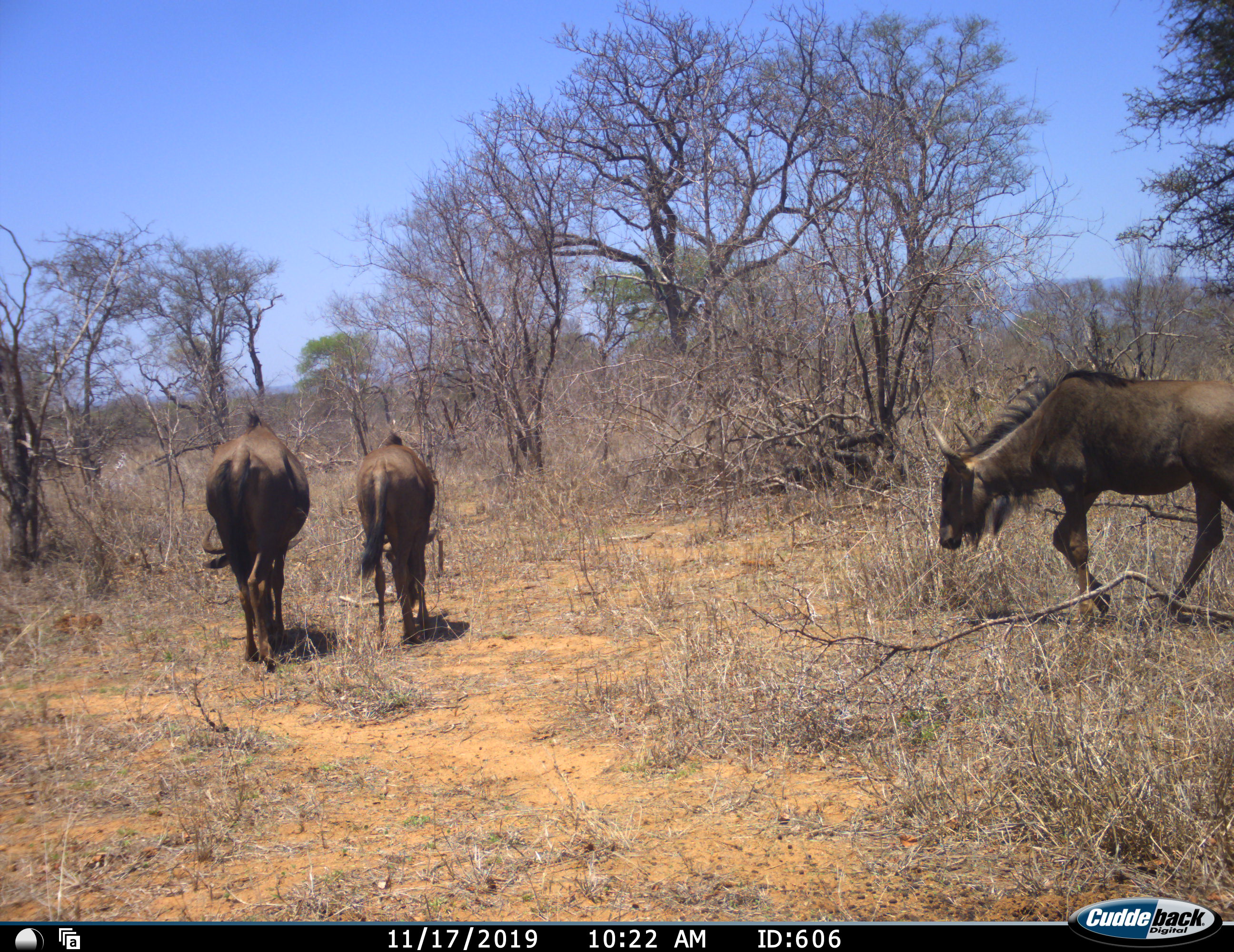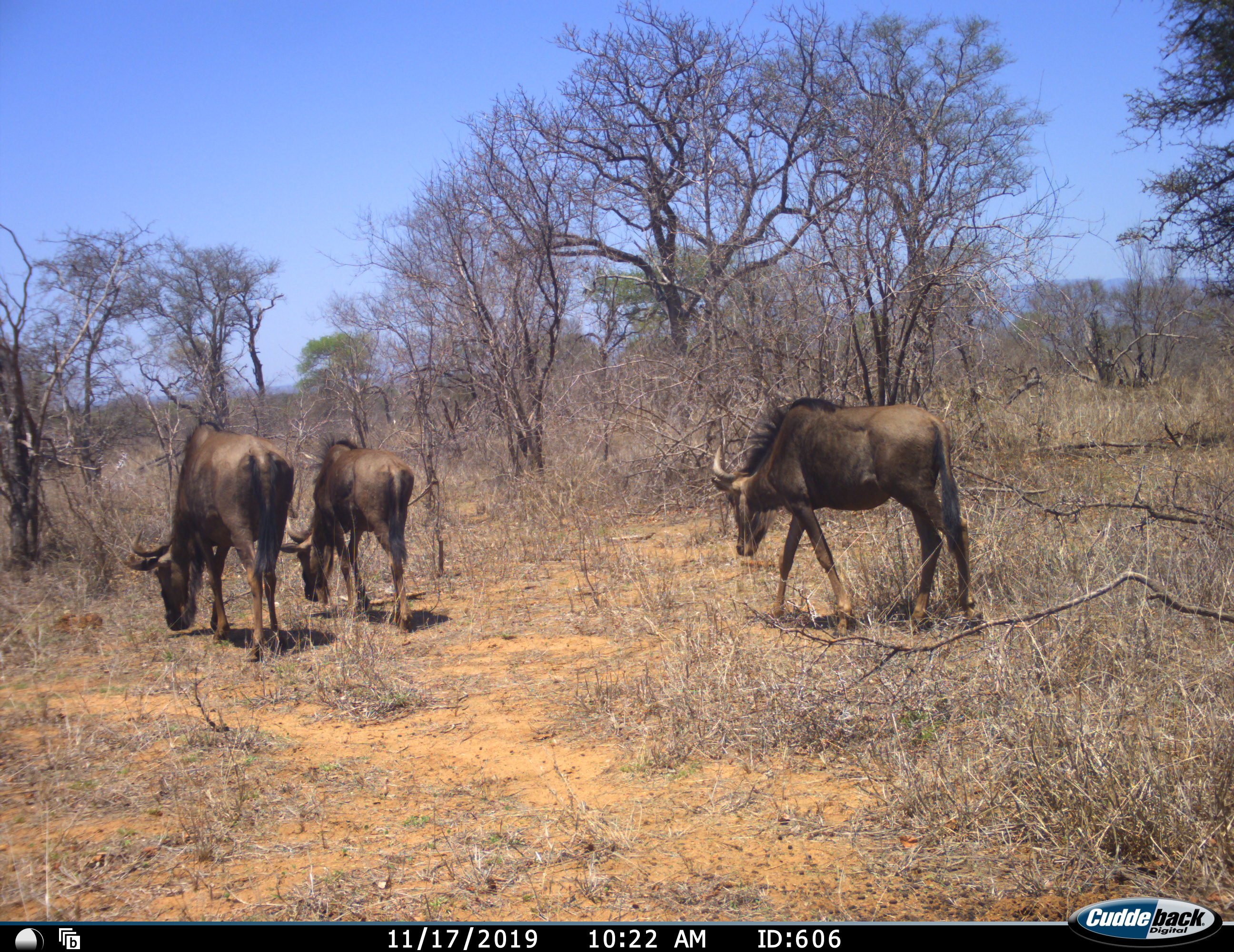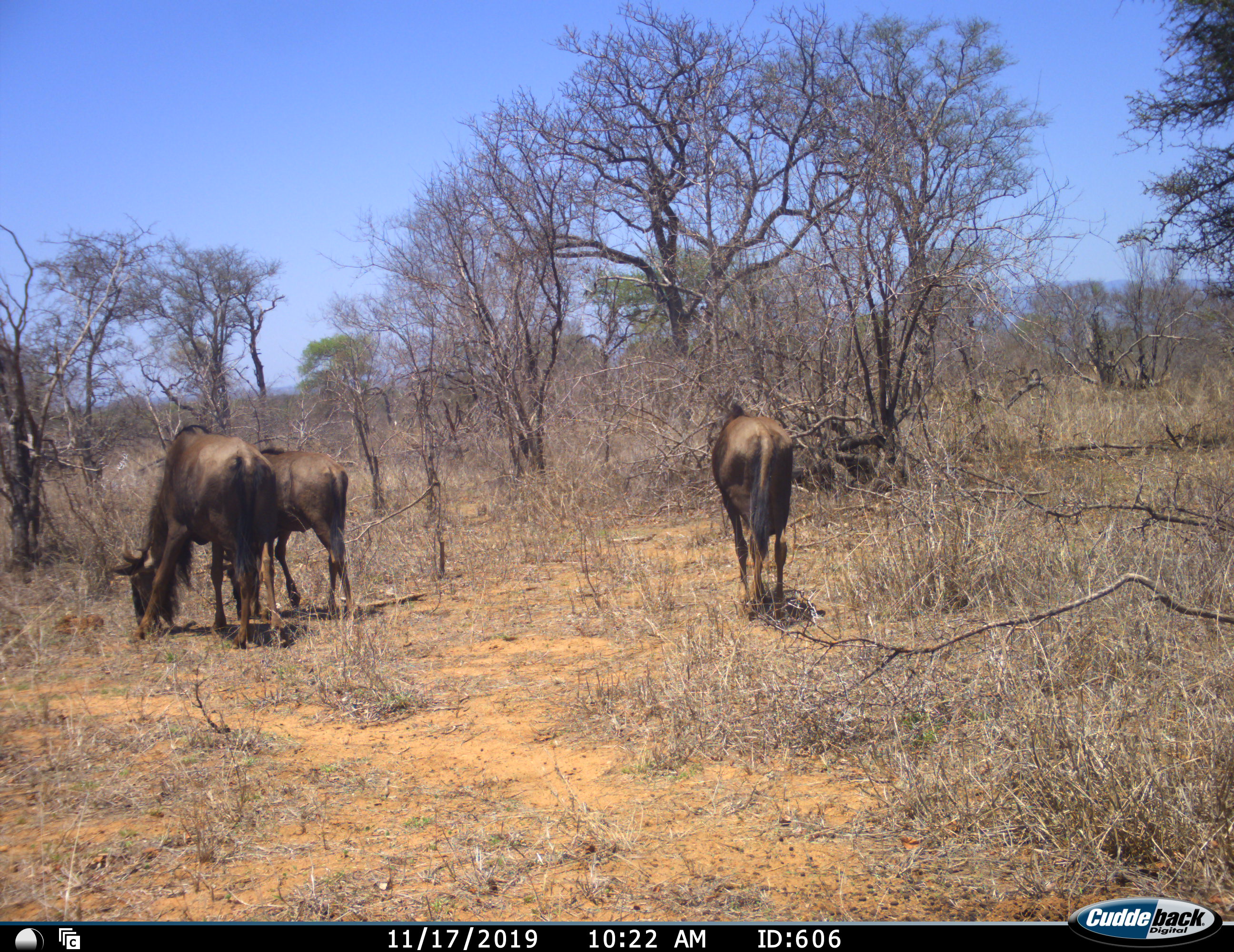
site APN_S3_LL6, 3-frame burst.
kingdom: Animalia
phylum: Chordata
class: Mammalia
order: Artiodactyla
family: Bovidae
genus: Connochaetes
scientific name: Connochaetes taurinus taurinus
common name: blue wildebeest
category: wildebeestblue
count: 3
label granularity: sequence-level